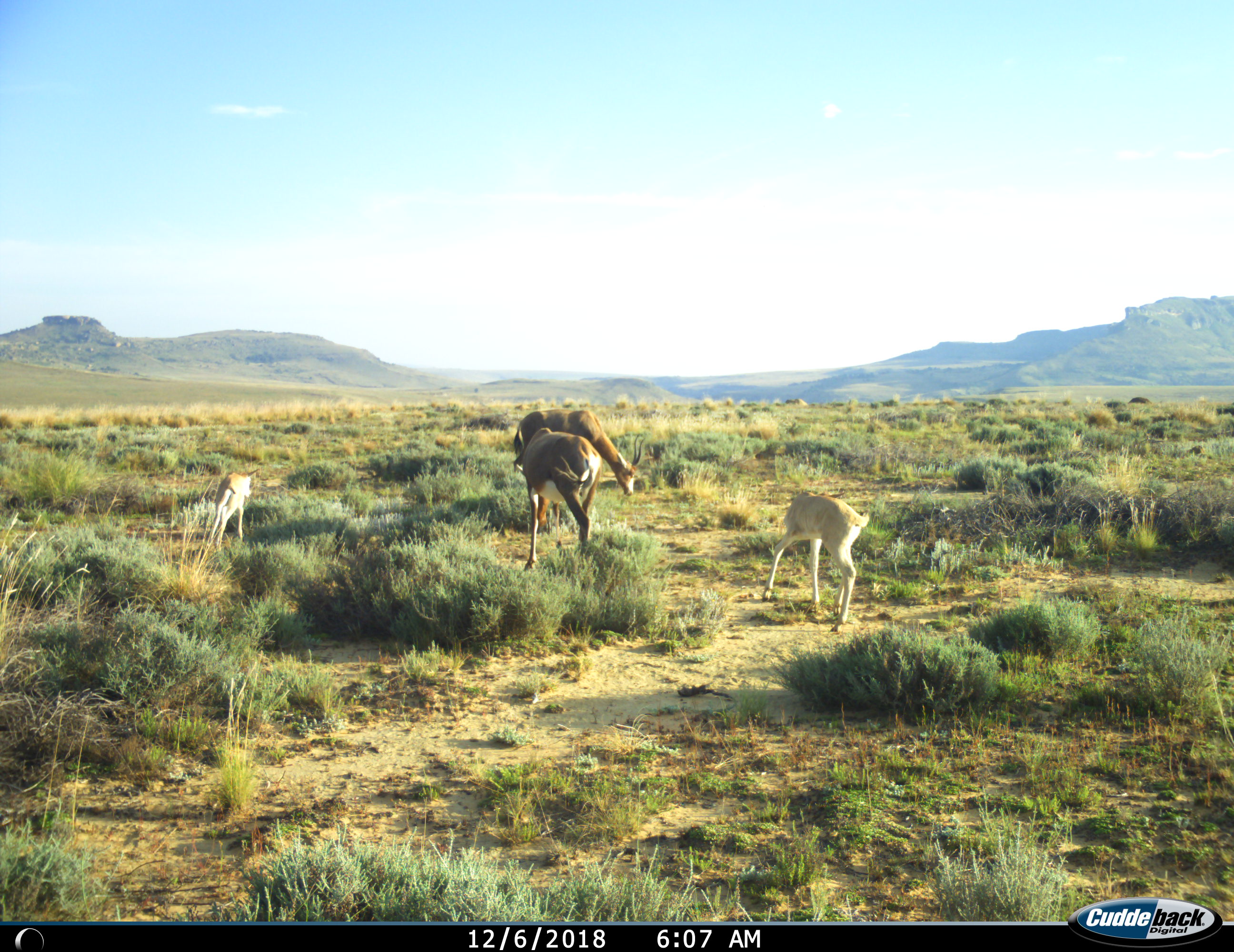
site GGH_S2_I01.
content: unidentified animal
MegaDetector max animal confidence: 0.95